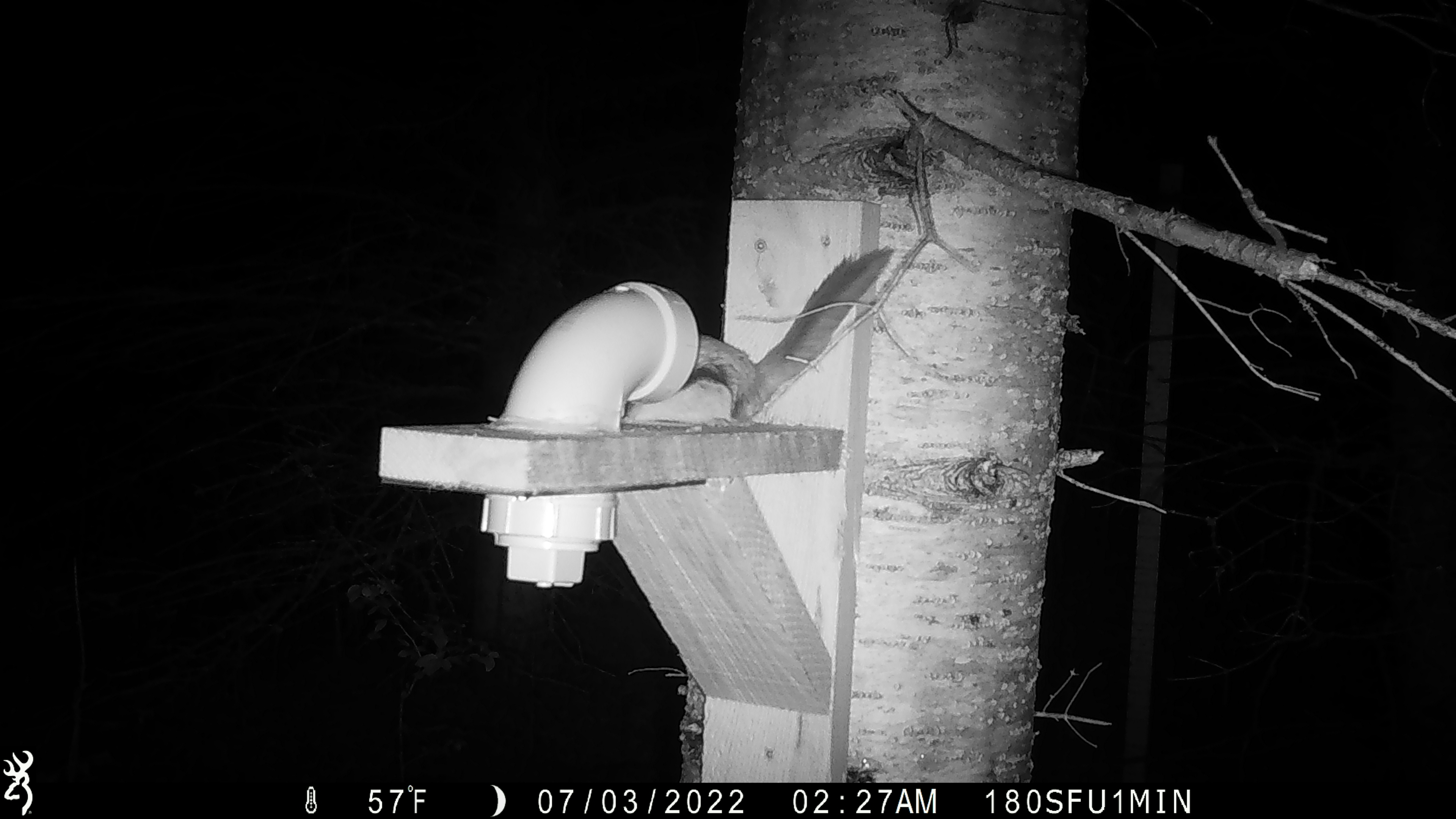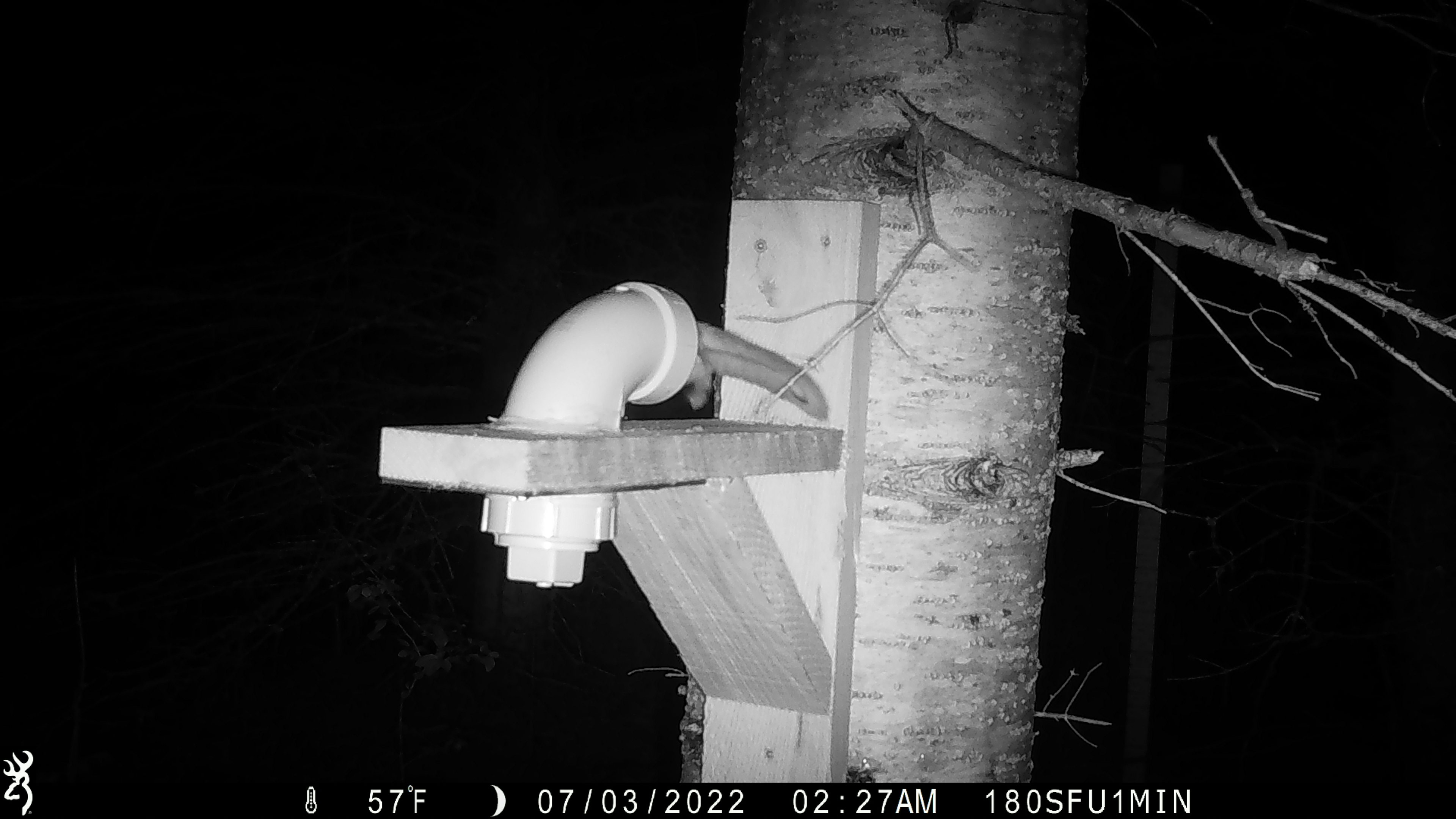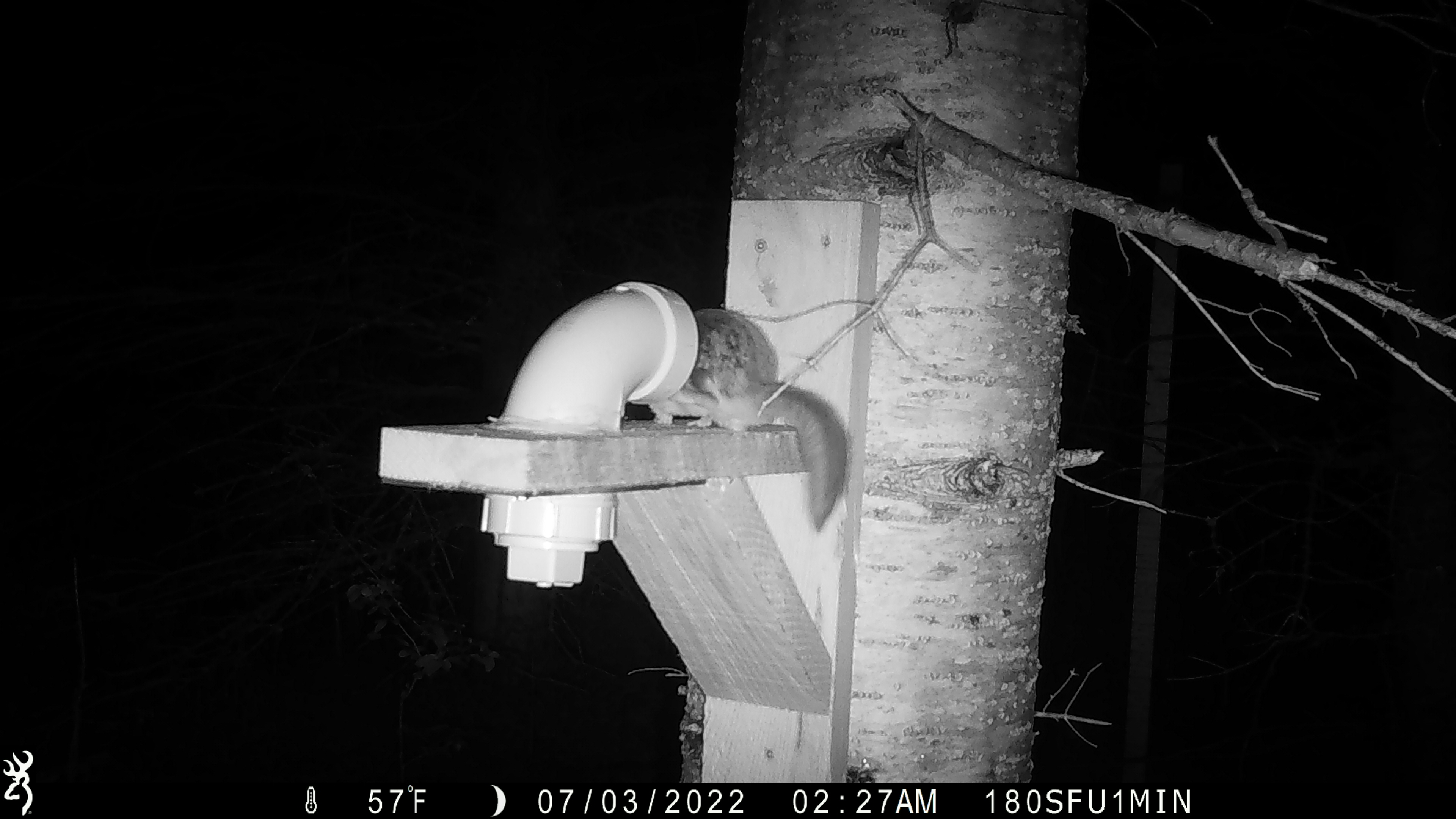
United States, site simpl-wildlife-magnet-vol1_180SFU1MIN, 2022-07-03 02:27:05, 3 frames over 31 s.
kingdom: Animalia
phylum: Chordata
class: Mammalia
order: Rodentia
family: Sciuridae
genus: Glaucomys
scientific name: Glaucomys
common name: flying squirrel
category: flying squirrel sp.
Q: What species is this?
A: Flying squirrel sp. (flying squirrel) (Glaucomys).